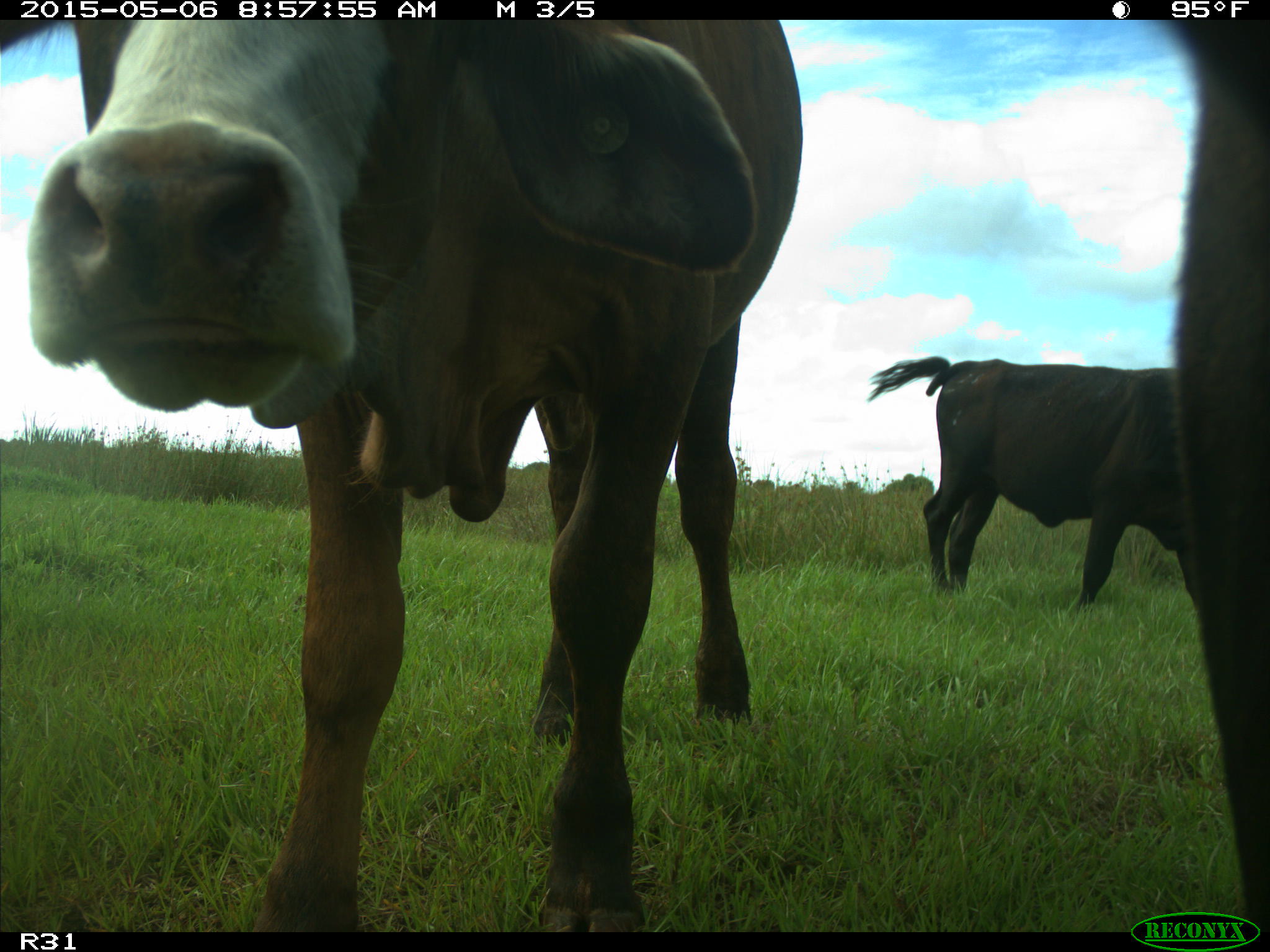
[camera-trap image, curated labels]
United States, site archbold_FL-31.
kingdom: Animalia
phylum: Chordata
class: Mammalia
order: Artiodactyla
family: Bovidae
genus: Bos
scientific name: Bos taurus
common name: domestic cow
Bos taurus (domestic cow).